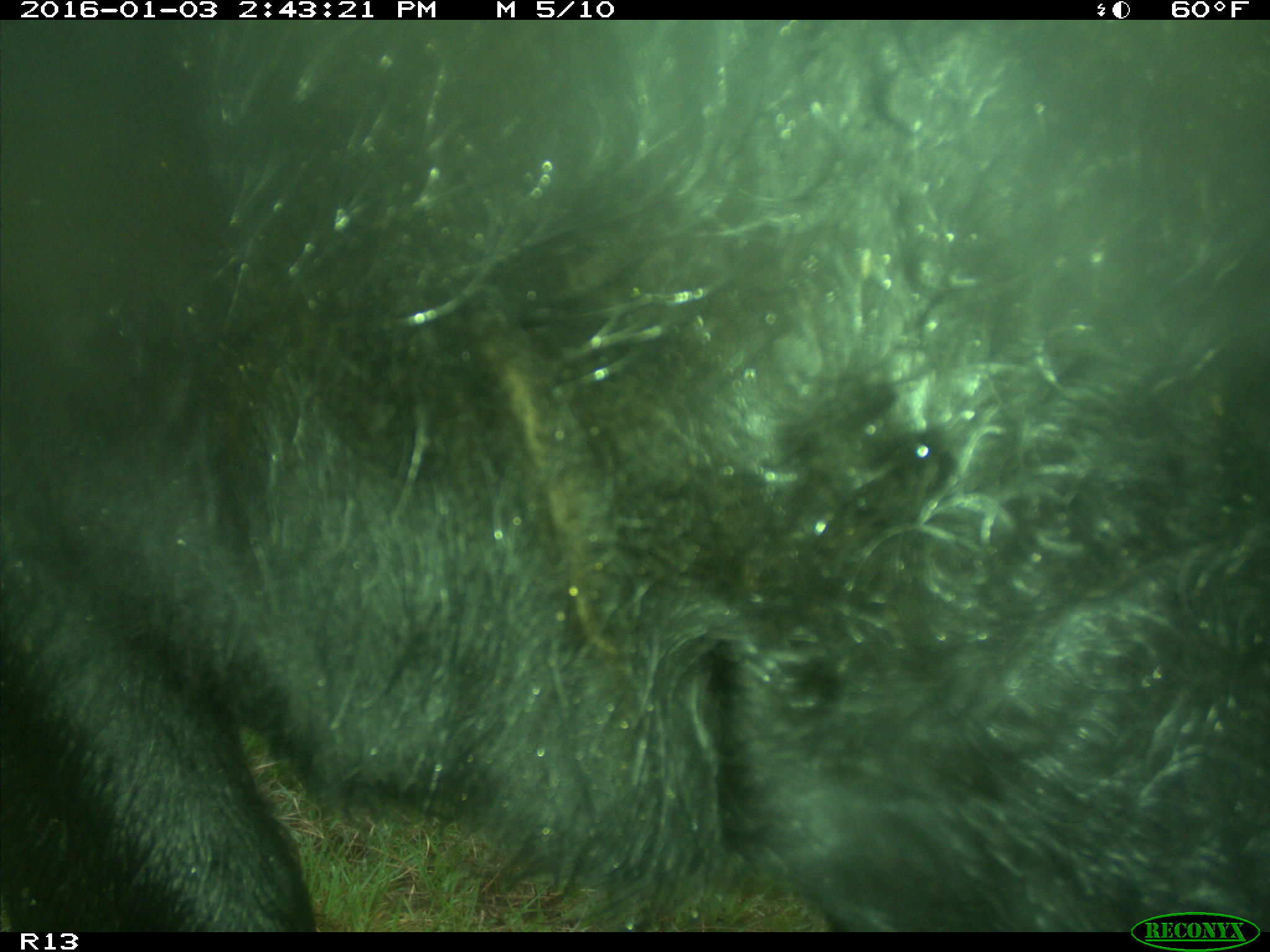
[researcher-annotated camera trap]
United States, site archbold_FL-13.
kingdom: Animalia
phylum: Chordata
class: Mammalia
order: Artiodactyla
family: Bovidae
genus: Bos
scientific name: Bos taurus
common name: domestic cow